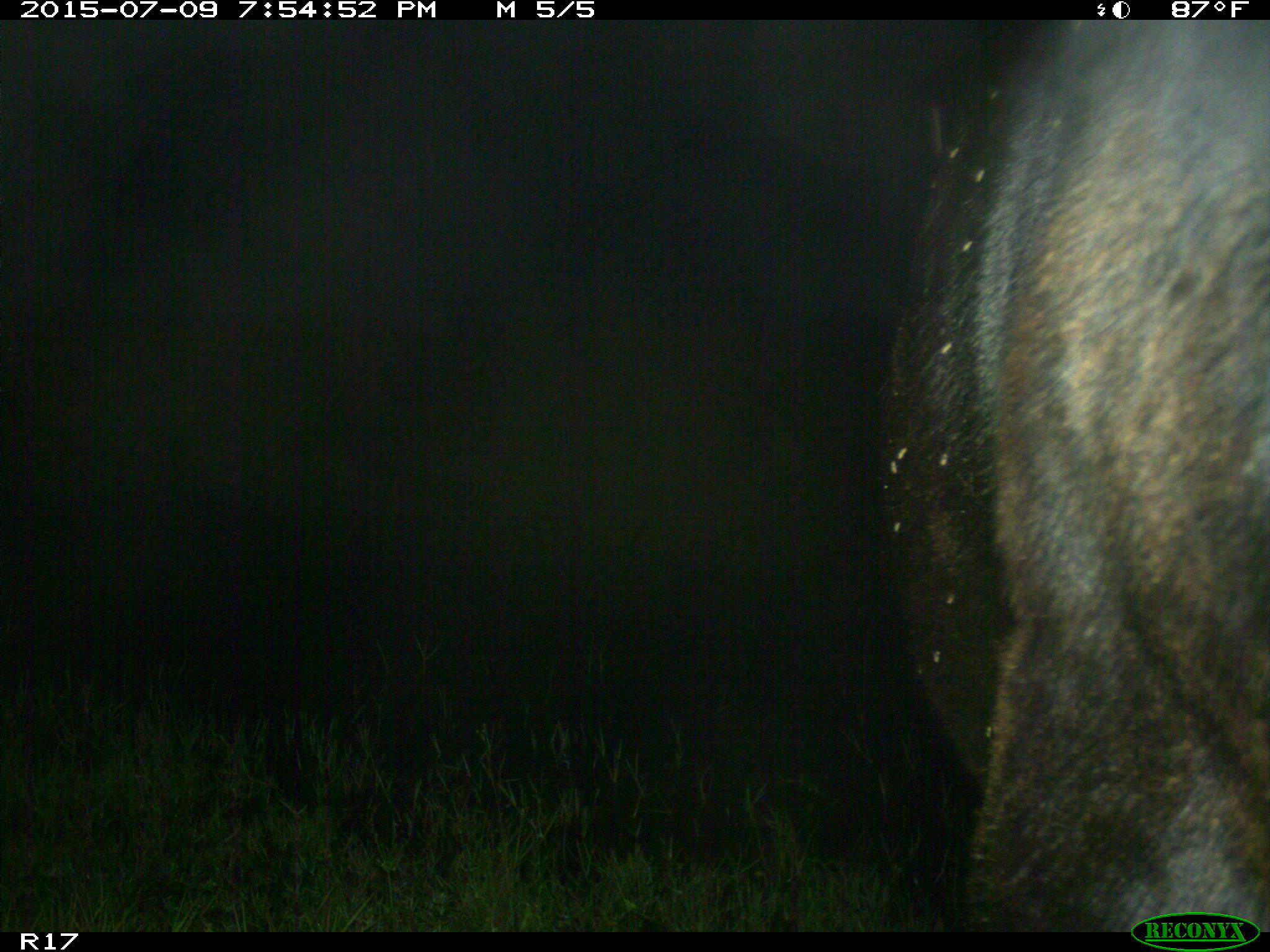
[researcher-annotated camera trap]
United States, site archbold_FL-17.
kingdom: Animalia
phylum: Chordata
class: Mammalia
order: Artiodactyla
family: Bovidae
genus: Bos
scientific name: Bos taurus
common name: domestic cow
Bos taurus (domestic cow).